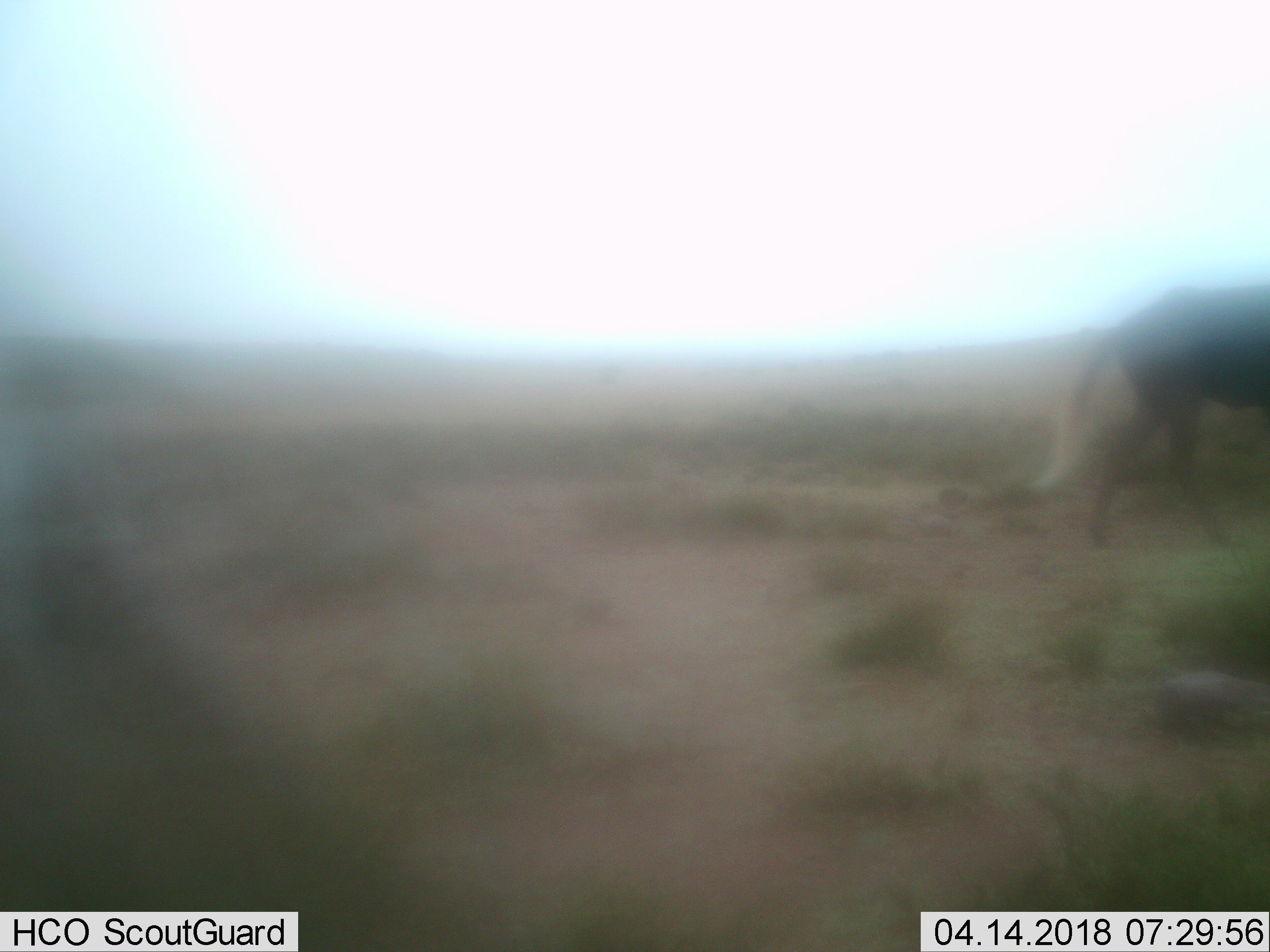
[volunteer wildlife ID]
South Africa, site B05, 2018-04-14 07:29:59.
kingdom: Animalia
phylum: Chordata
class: Mammalia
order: Artiodactyla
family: Bovidae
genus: Connochaetes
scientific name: Connochaetes gnou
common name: black wildebeest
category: wildebeestblack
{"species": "wildebeestblack (black wildebeest) (Connochaetes gnou)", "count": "1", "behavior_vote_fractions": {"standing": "0%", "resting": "0%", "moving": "100%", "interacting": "0%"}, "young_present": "0%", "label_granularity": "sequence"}